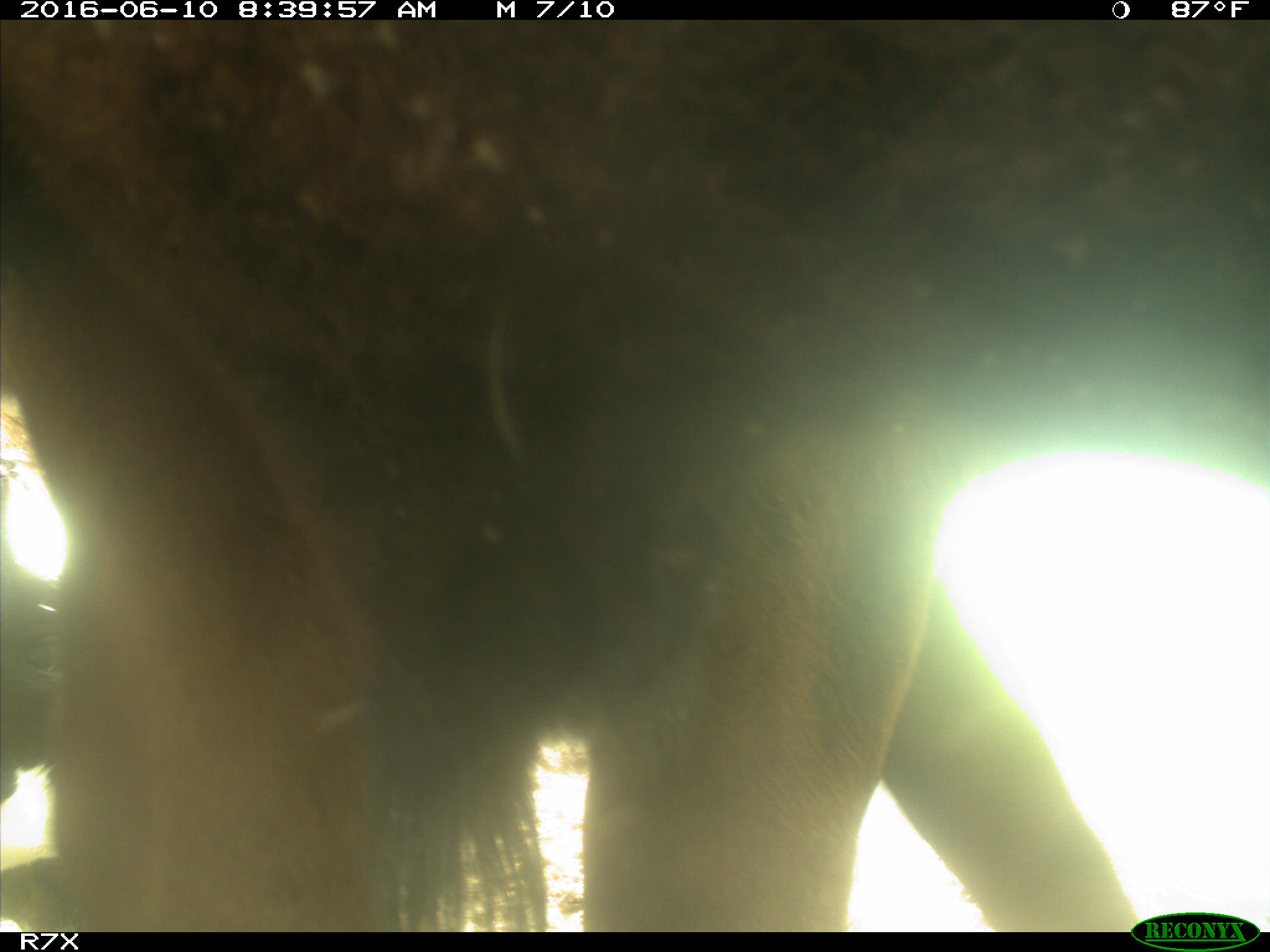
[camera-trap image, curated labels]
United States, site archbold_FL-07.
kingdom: Animalia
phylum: Chordata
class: Mammalia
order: Artiodactyla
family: Bovidae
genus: Bos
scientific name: Bos taurus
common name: domestic cow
Bos taurus (domestic cow).